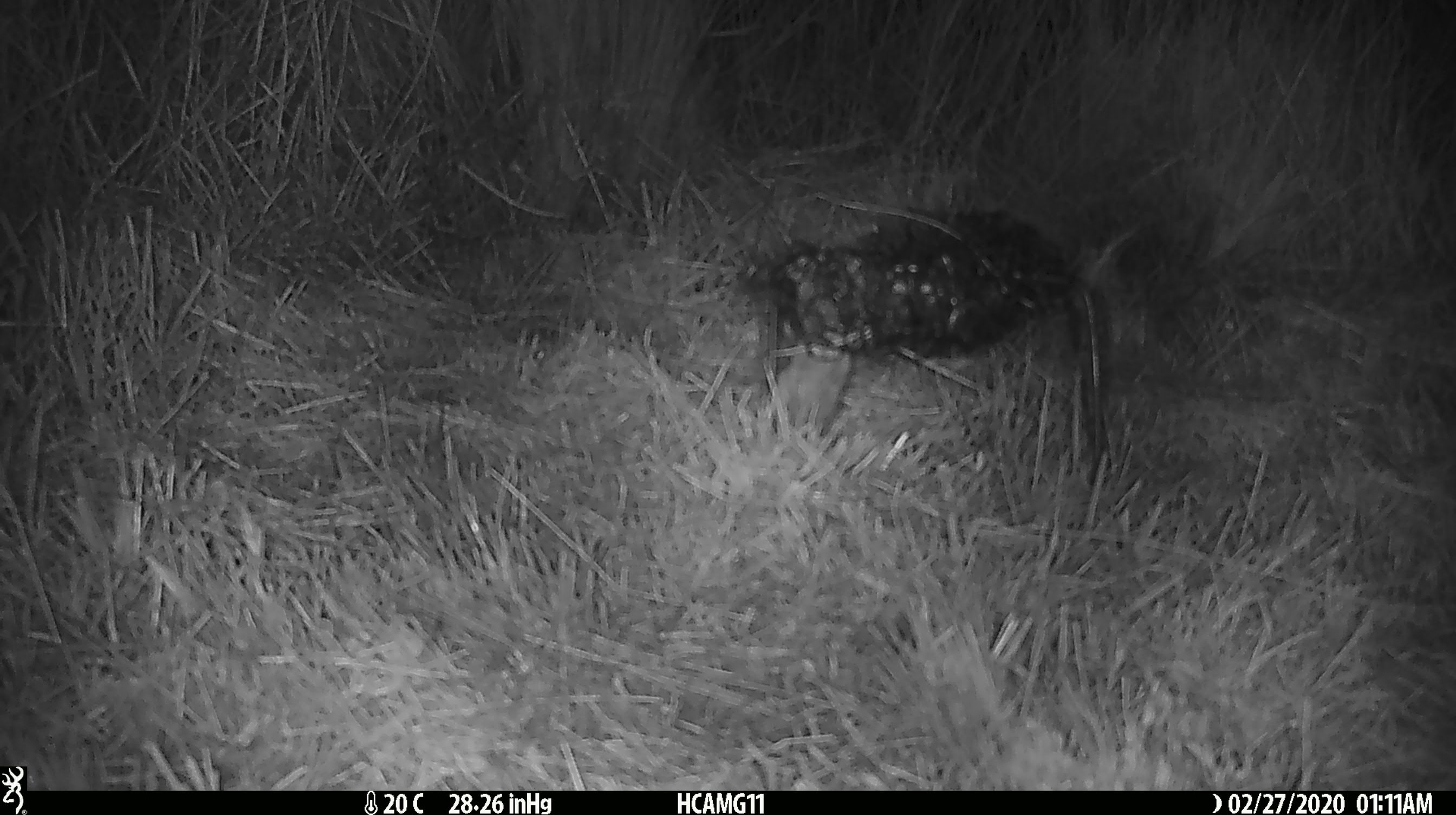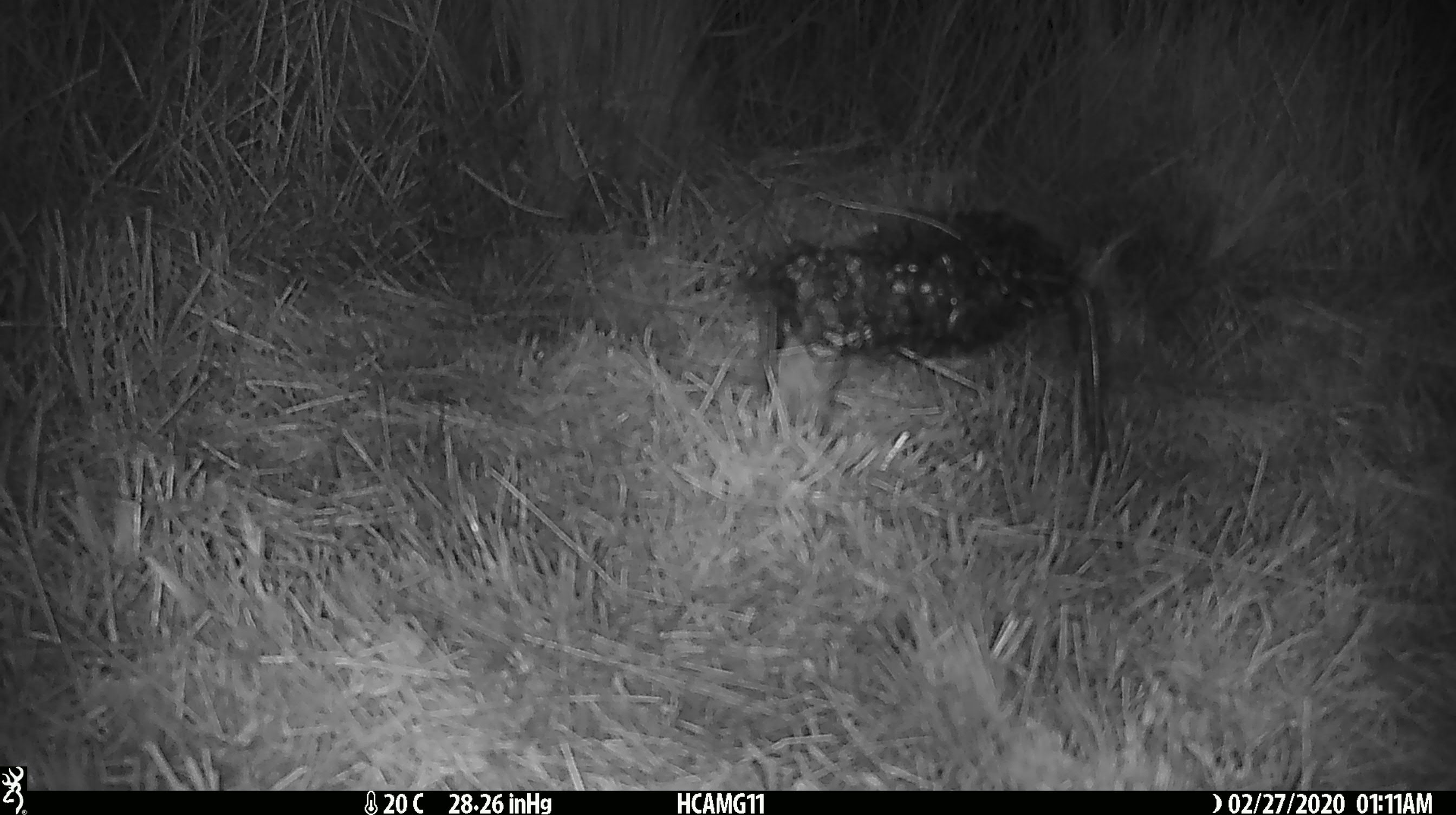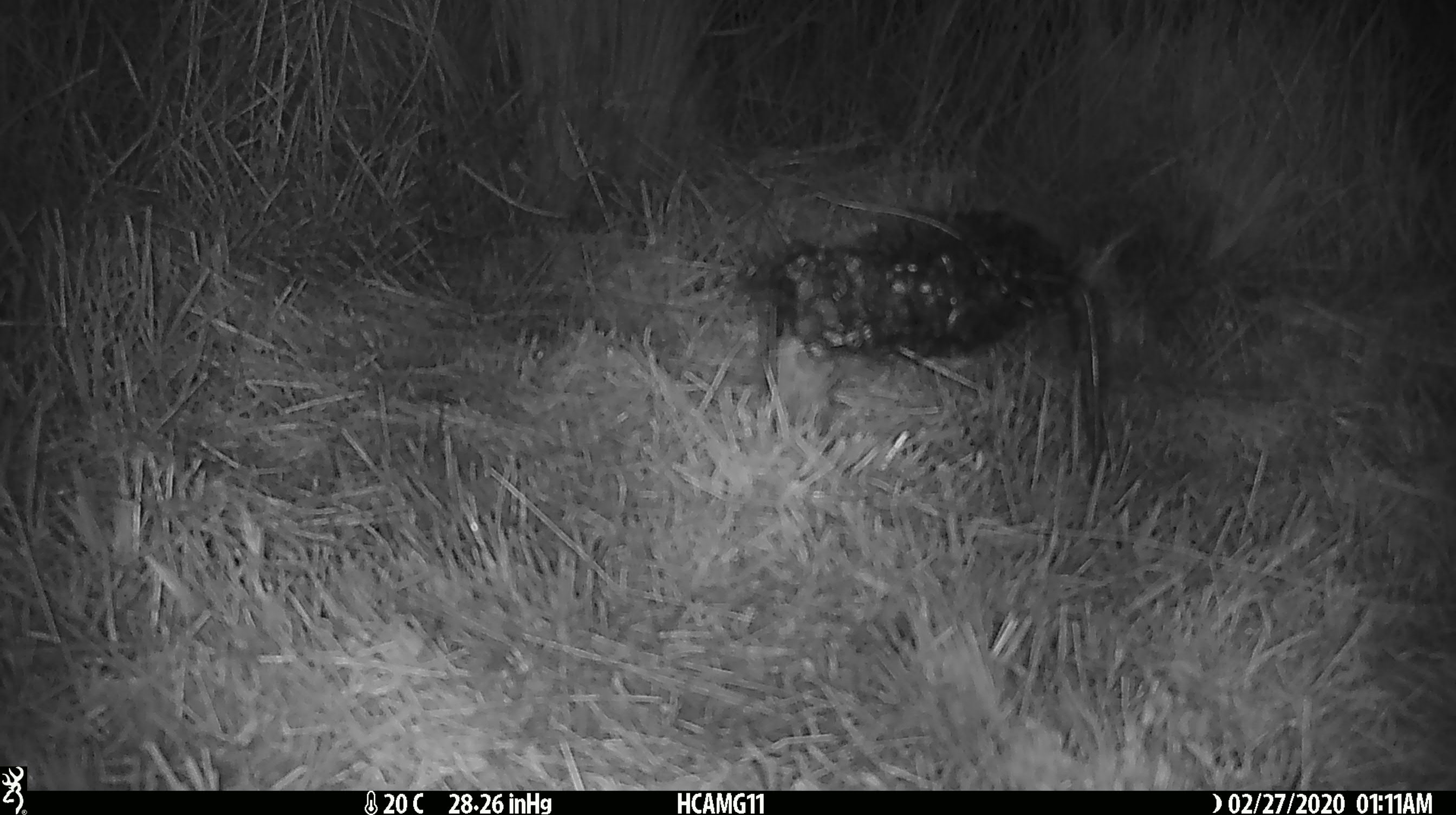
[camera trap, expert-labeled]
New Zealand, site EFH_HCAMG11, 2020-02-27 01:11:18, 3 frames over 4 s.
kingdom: Animalia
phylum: Chordata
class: Mammalia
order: Rodentia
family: Muridae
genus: Mus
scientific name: Mus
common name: mouse